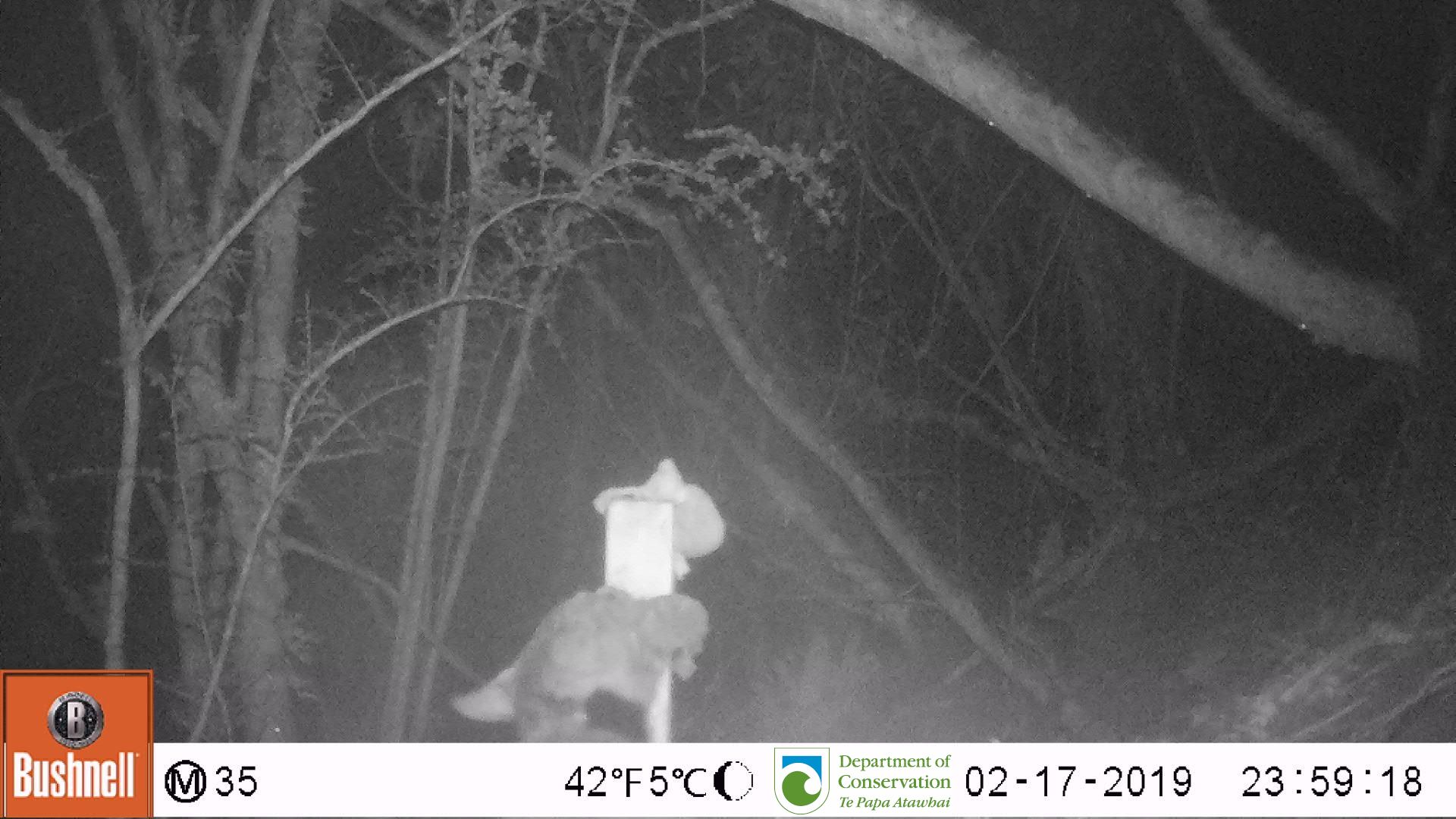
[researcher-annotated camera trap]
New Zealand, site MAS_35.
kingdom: Animalia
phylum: Chordata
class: Mammalia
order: Carnivora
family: Felidae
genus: Felis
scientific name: Felis catus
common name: domestic cat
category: cat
Cat (domestic cat) (Felis catus).